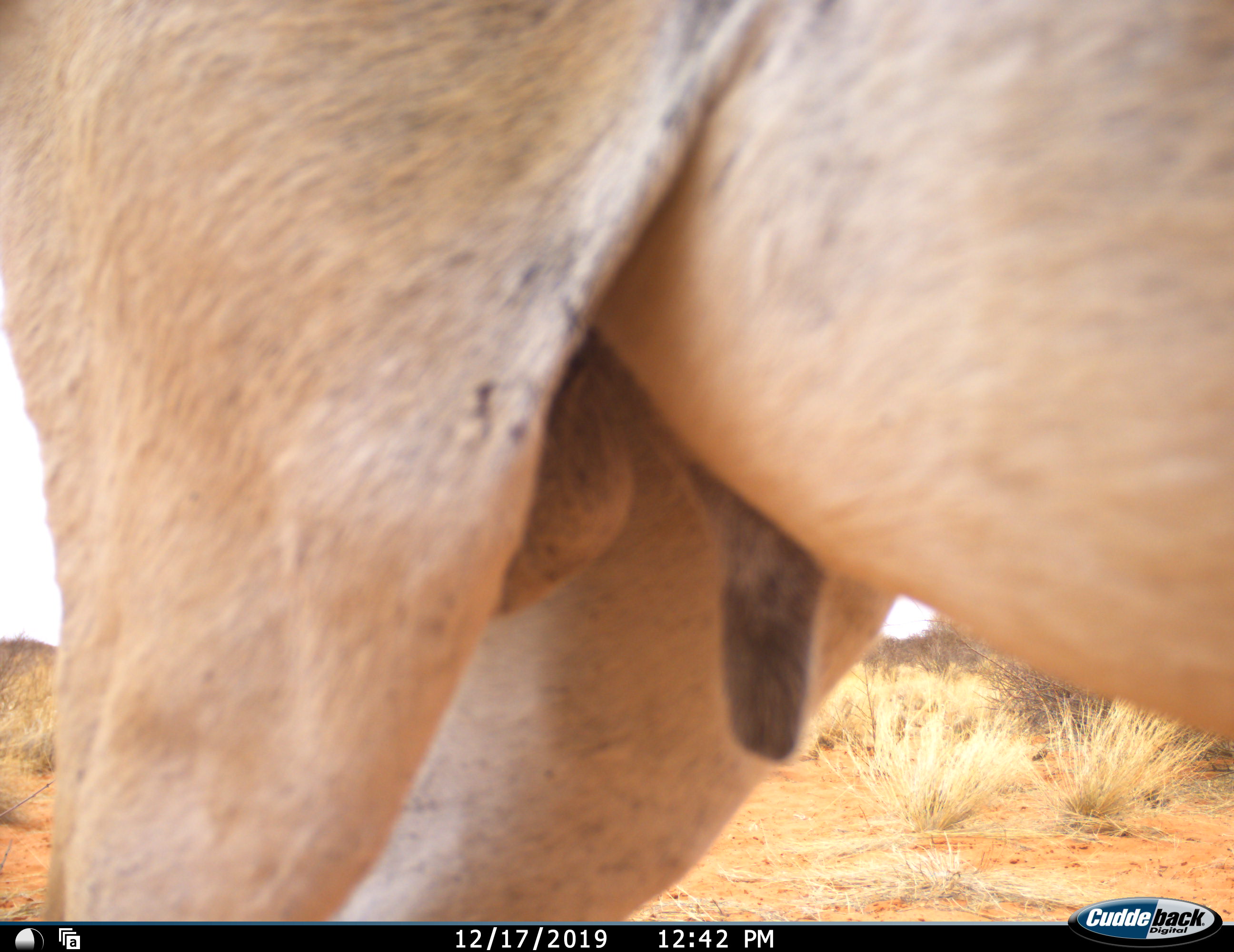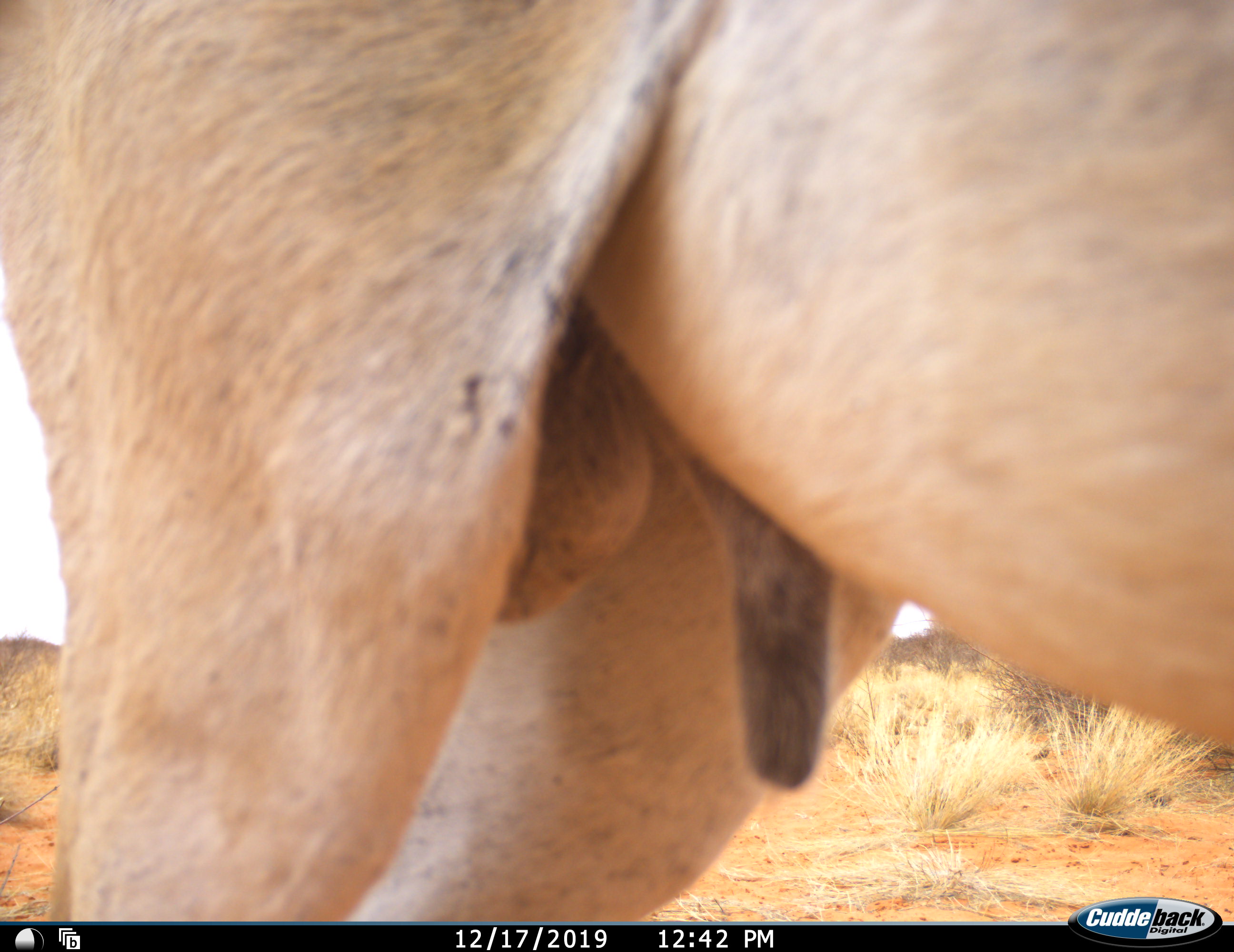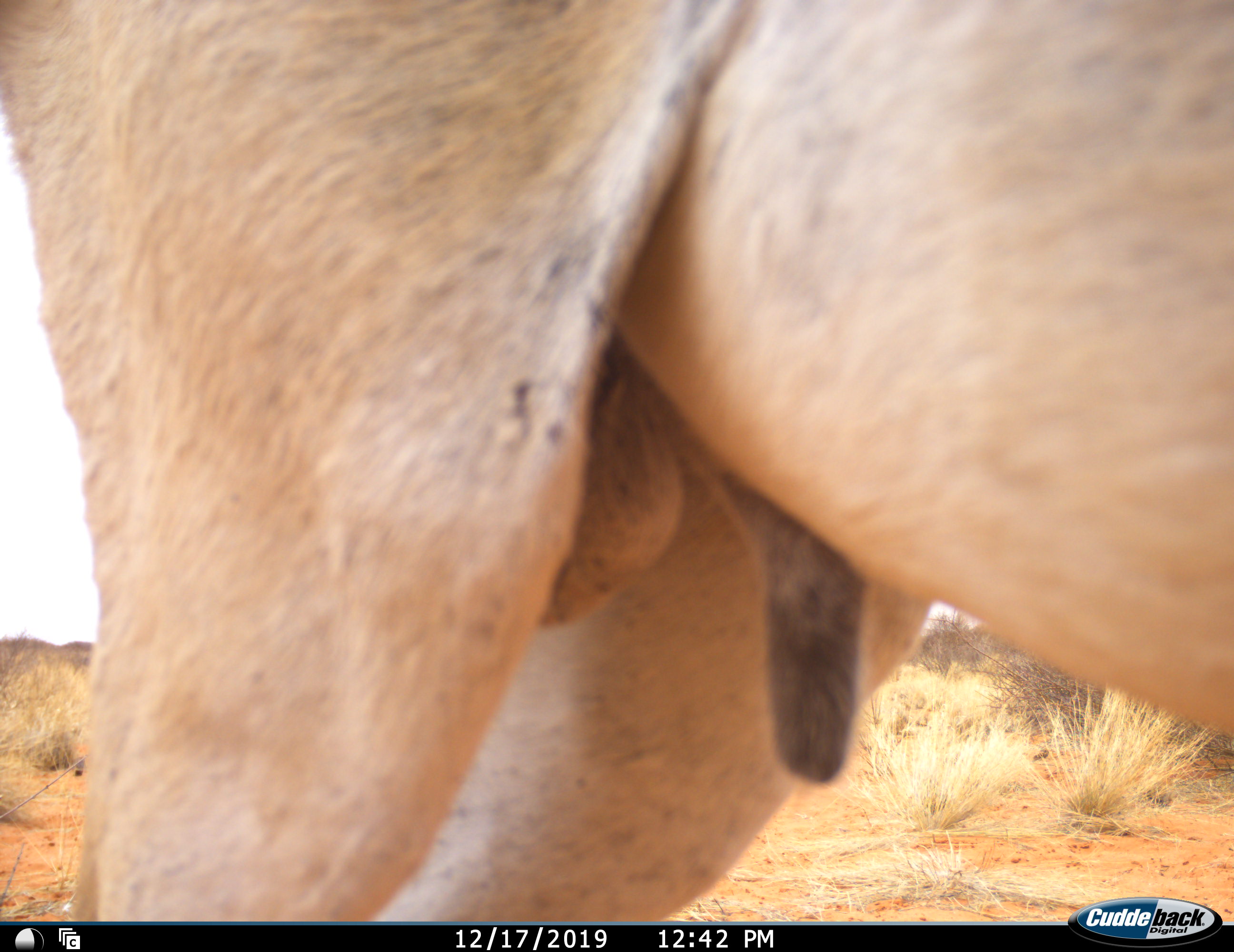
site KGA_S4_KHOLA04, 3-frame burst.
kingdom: Animalia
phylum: Chordata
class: Mammalia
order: Artiodactyla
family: Bovidae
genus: Antidorcas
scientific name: Antidorcas marsupialis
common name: springbok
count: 1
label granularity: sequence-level